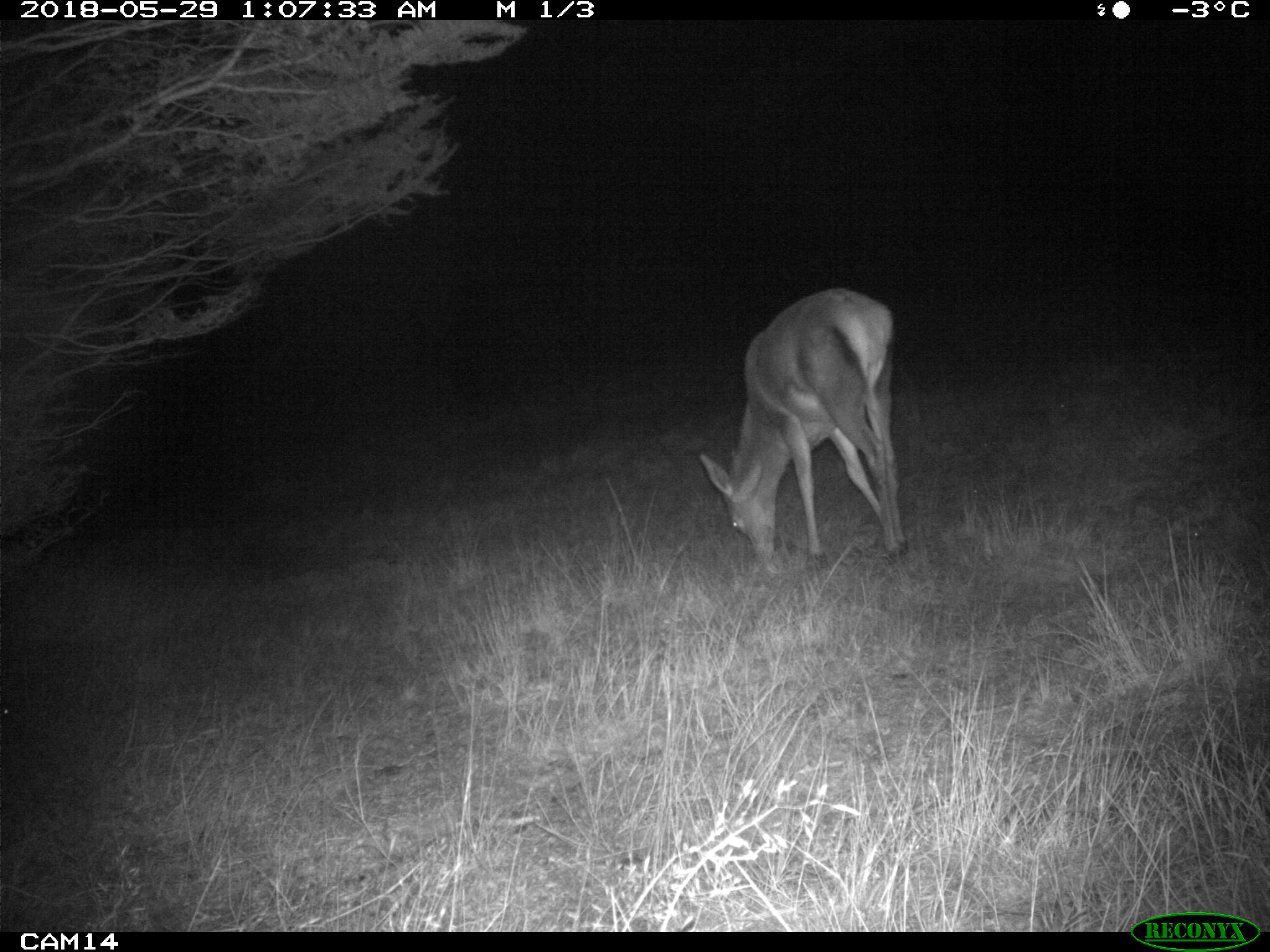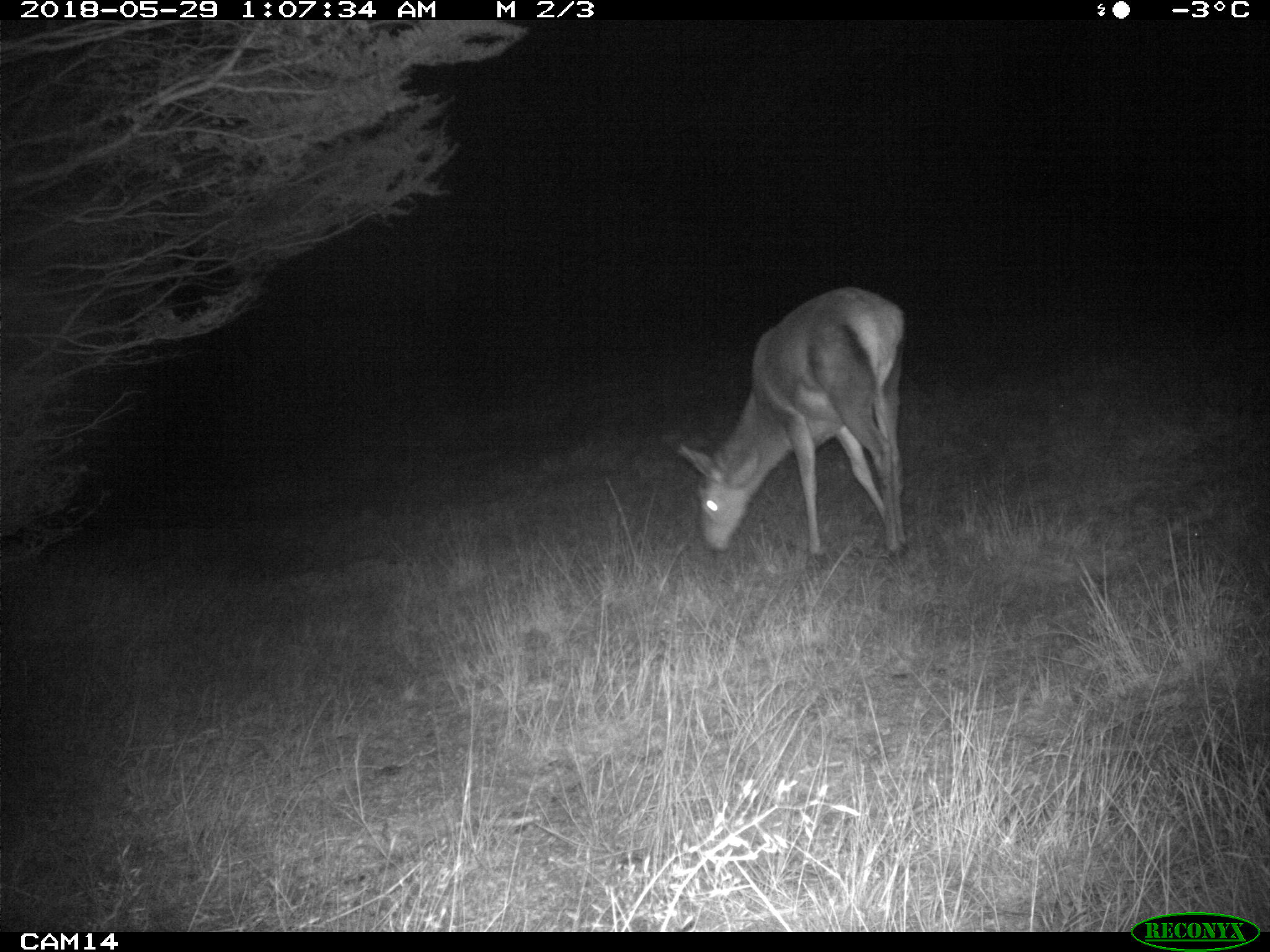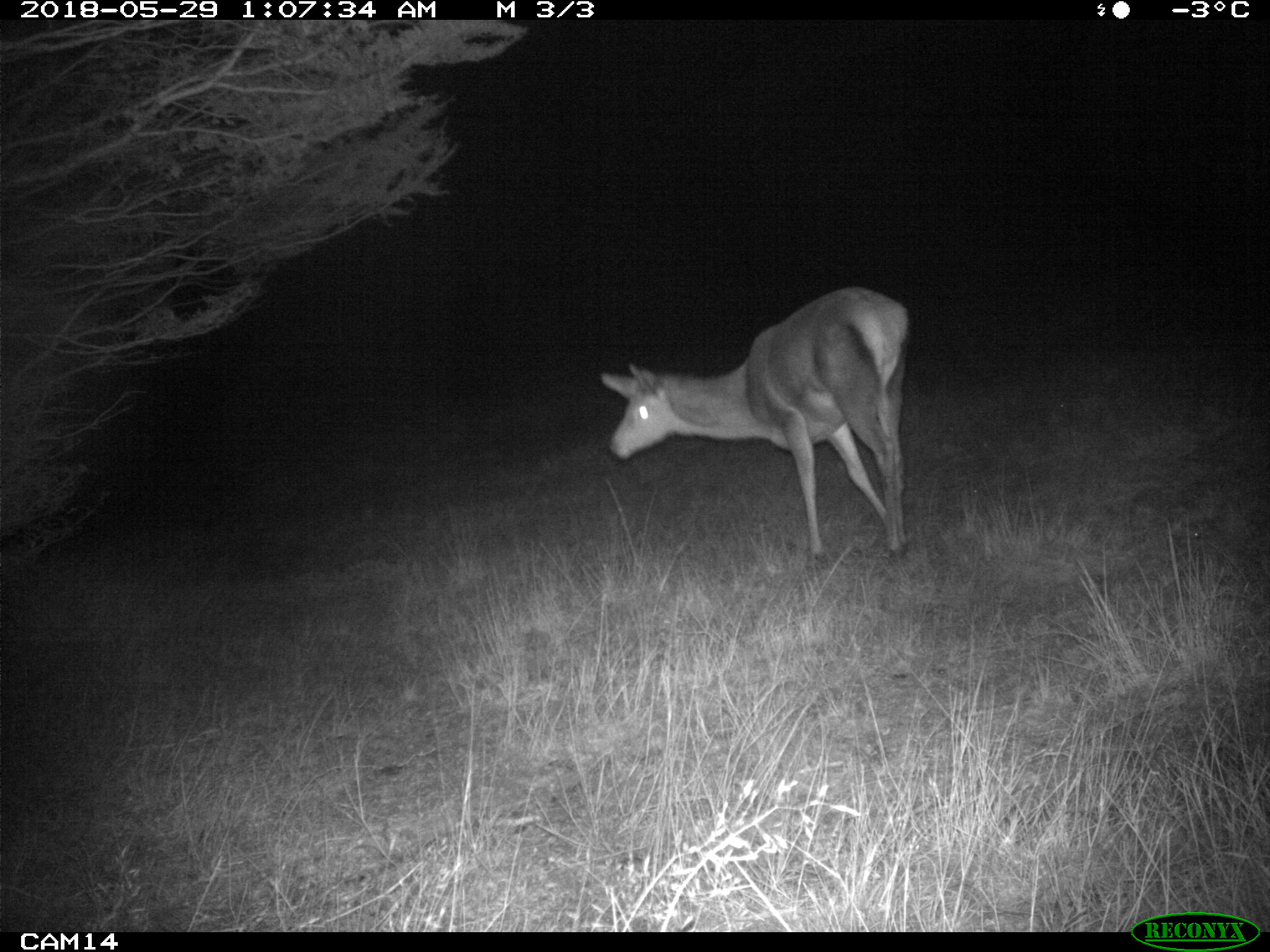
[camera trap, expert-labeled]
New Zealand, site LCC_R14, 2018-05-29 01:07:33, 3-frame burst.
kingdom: Animalia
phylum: Chordata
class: Mammalia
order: Artiodactyla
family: Cervidae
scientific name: Cervidae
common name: deer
Deer (Cervidae).